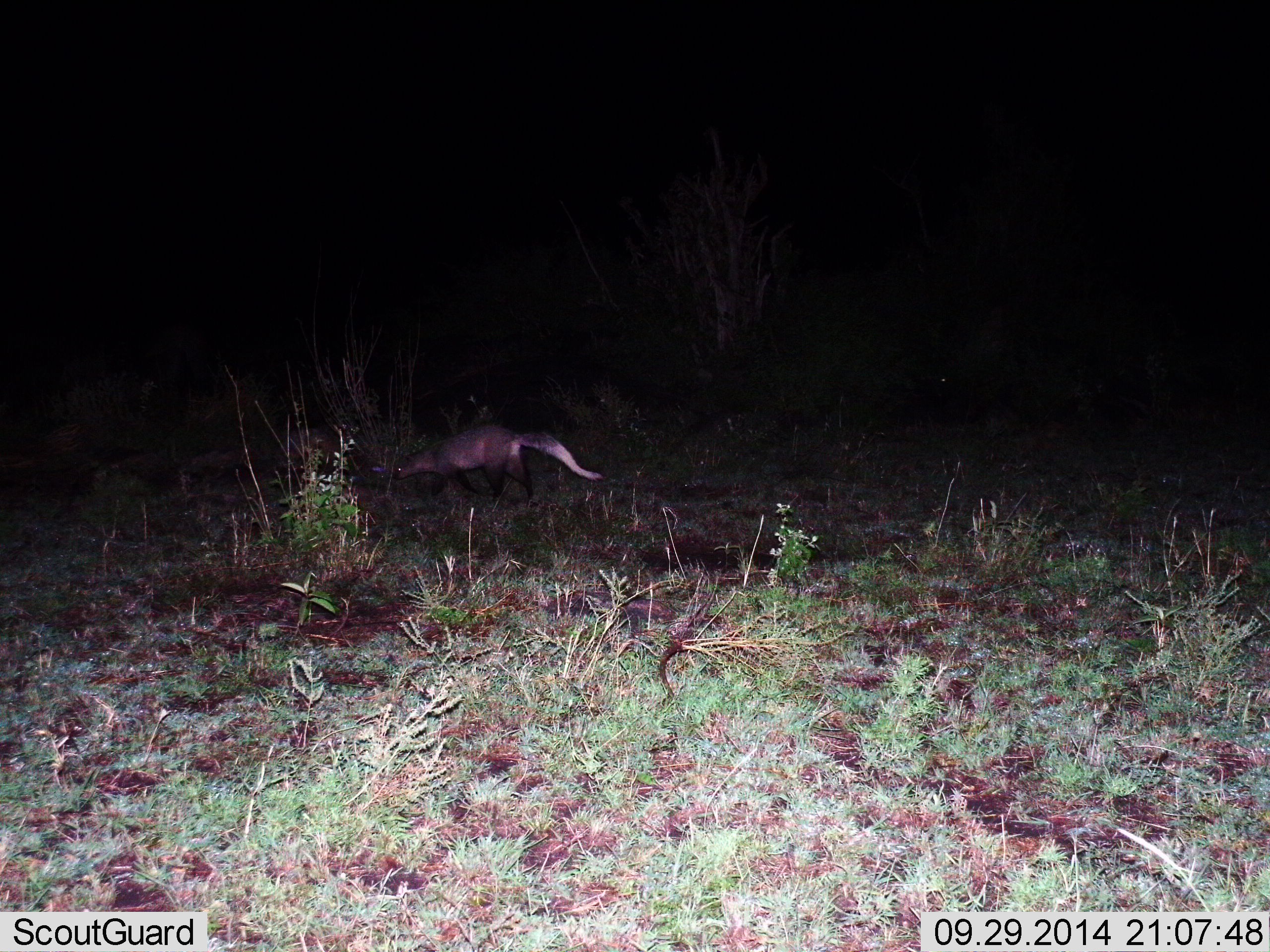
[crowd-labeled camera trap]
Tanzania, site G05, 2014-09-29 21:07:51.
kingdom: Animalia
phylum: Chordata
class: Mammalia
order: Carnivora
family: Herpestidae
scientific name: Herpestidae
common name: mongoose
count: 1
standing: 20%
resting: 0%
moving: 80%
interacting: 0%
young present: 0%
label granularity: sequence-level